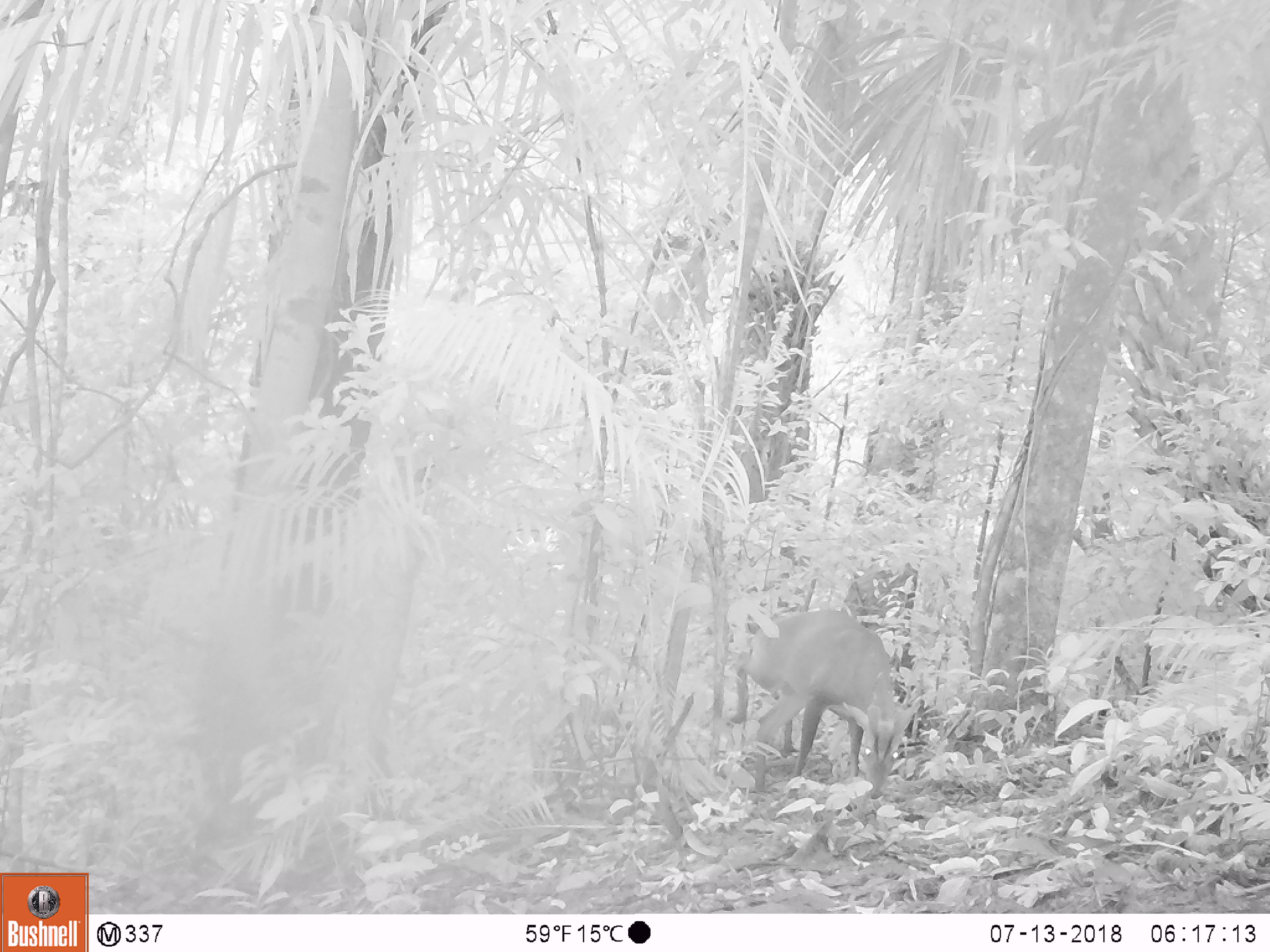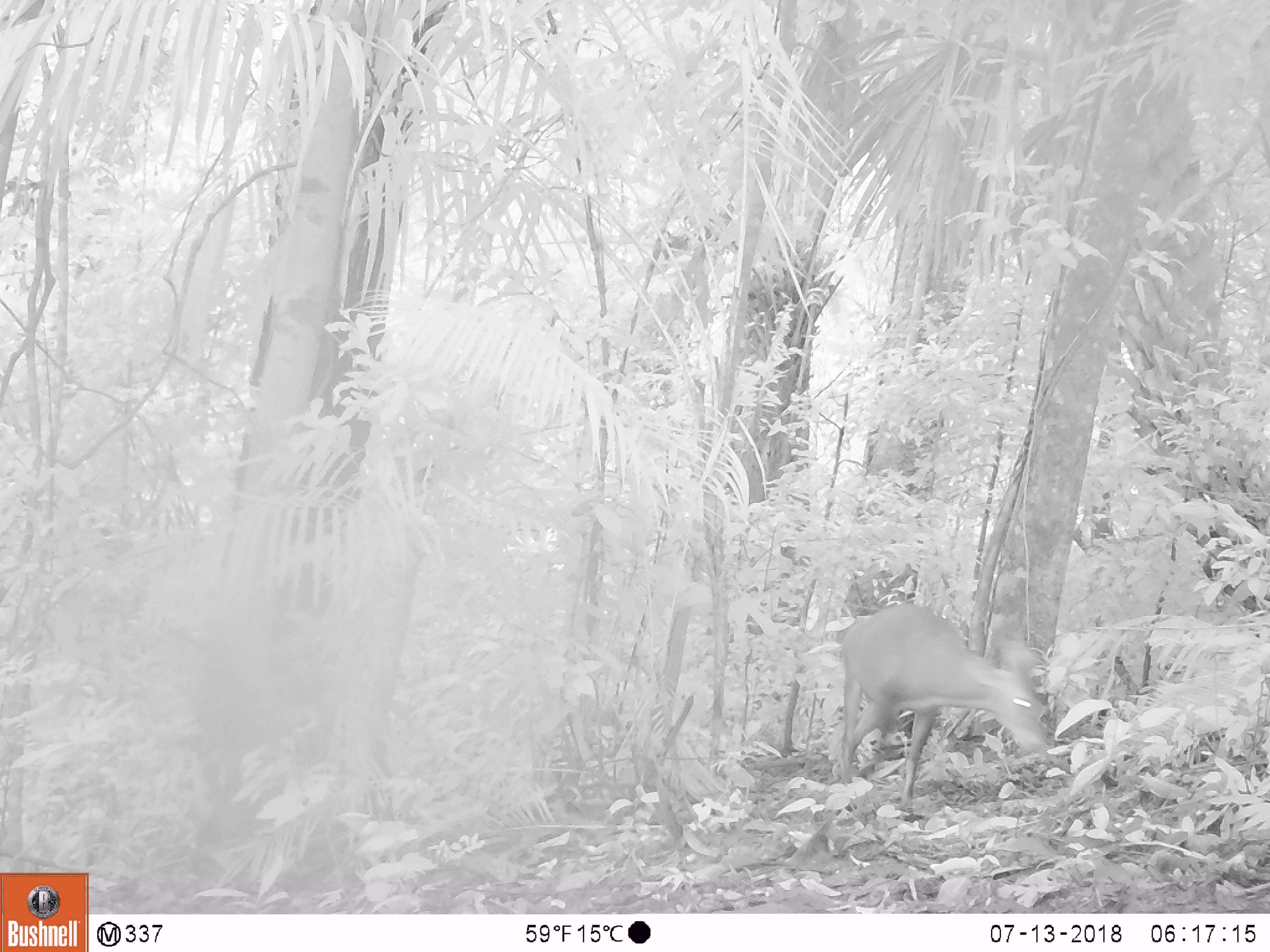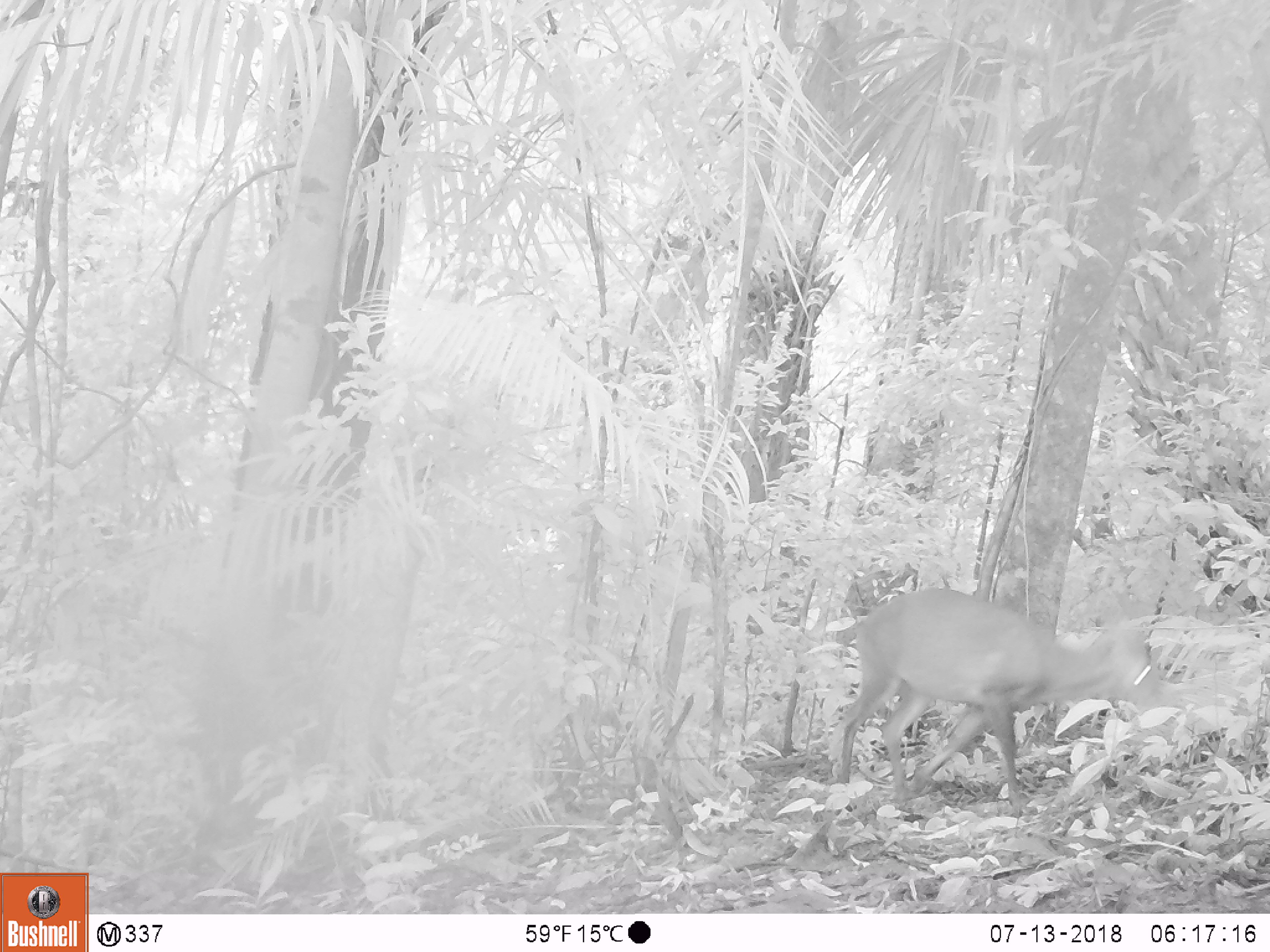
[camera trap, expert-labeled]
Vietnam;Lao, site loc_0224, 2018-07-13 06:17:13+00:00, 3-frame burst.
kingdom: Animalia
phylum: Chordata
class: Mammalia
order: Artiodactyla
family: Cervidae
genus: Muntiacus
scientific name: Muntiacus vuquangensis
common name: large-antlered muntjac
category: large antlered muntjac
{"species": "large antlered muntjac (large-antlered muntjac) (Muntiacus vuquangensis)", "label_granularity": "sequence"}